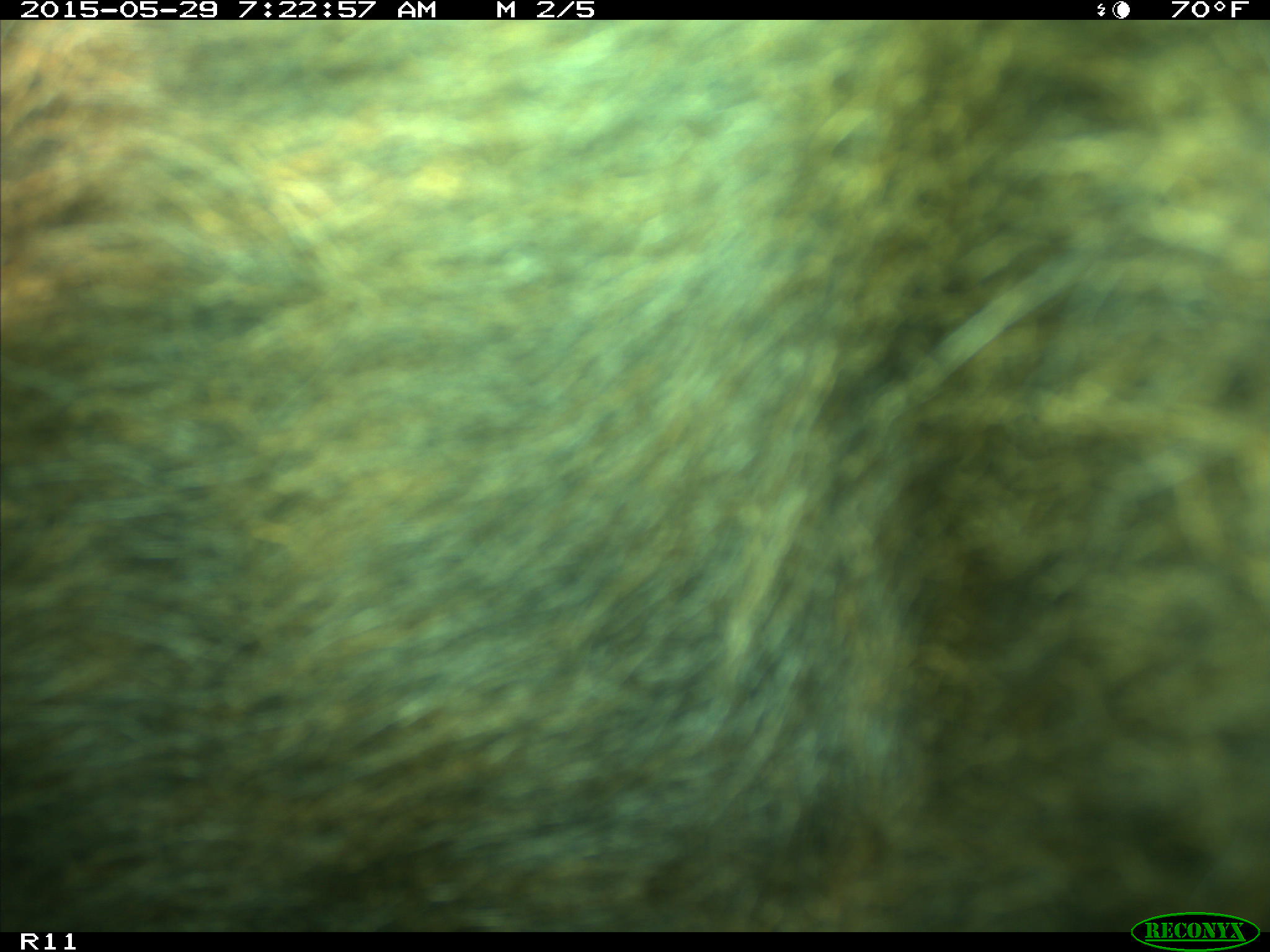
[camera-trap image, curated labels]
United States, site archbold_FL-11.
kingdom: Animalia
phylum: Chordata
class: Mammalia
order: Artiodactyla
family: Bovidae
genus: Bos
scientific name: Bos taurus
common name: domestic cow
Bos taurus (domestic cow).